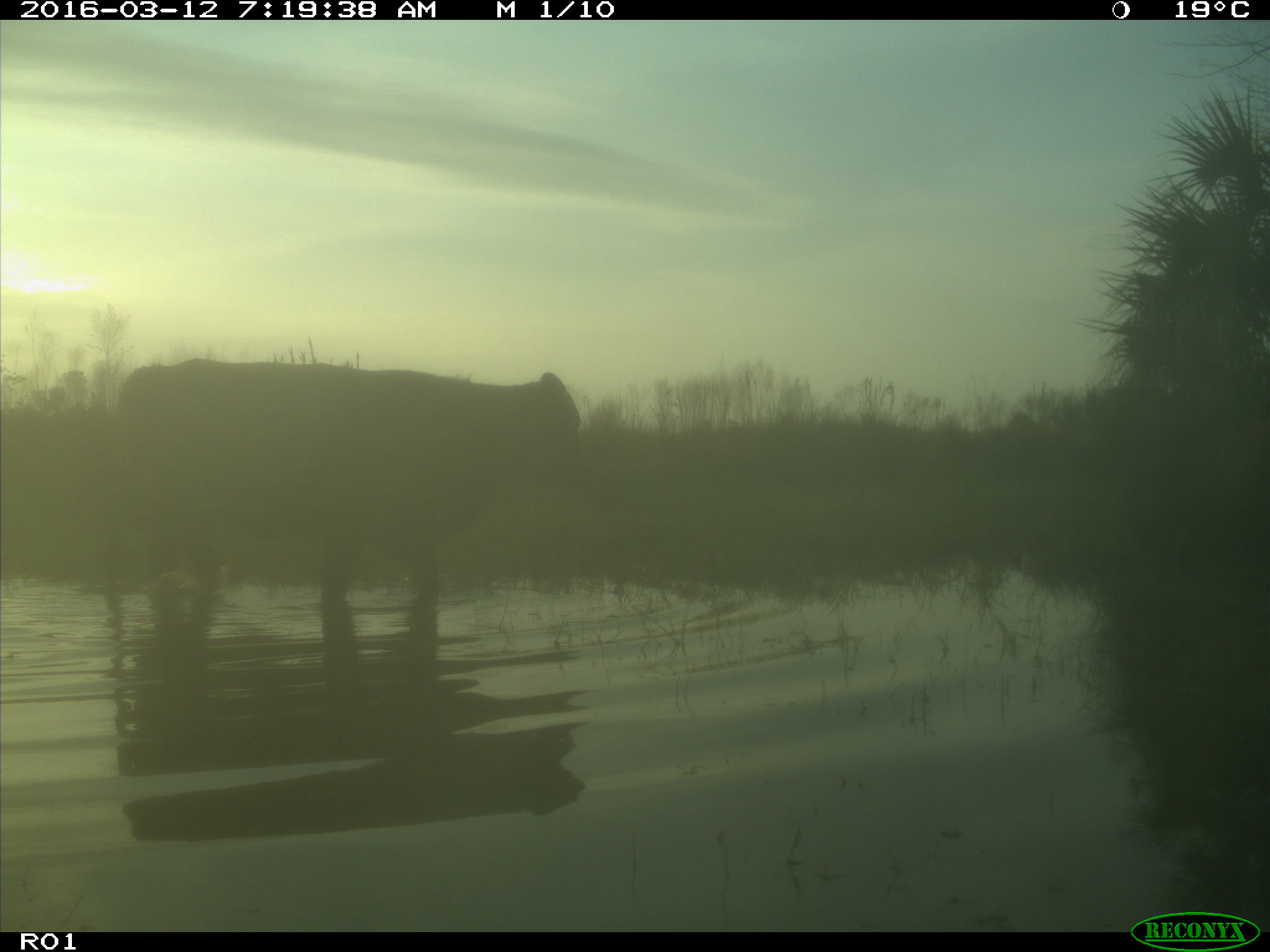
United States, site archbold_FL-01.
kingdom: Animalia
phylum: Chordata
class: Mammalia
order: Artiodactyla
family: Bovidae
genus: Bos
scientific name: Bos taurus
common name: domestic cow